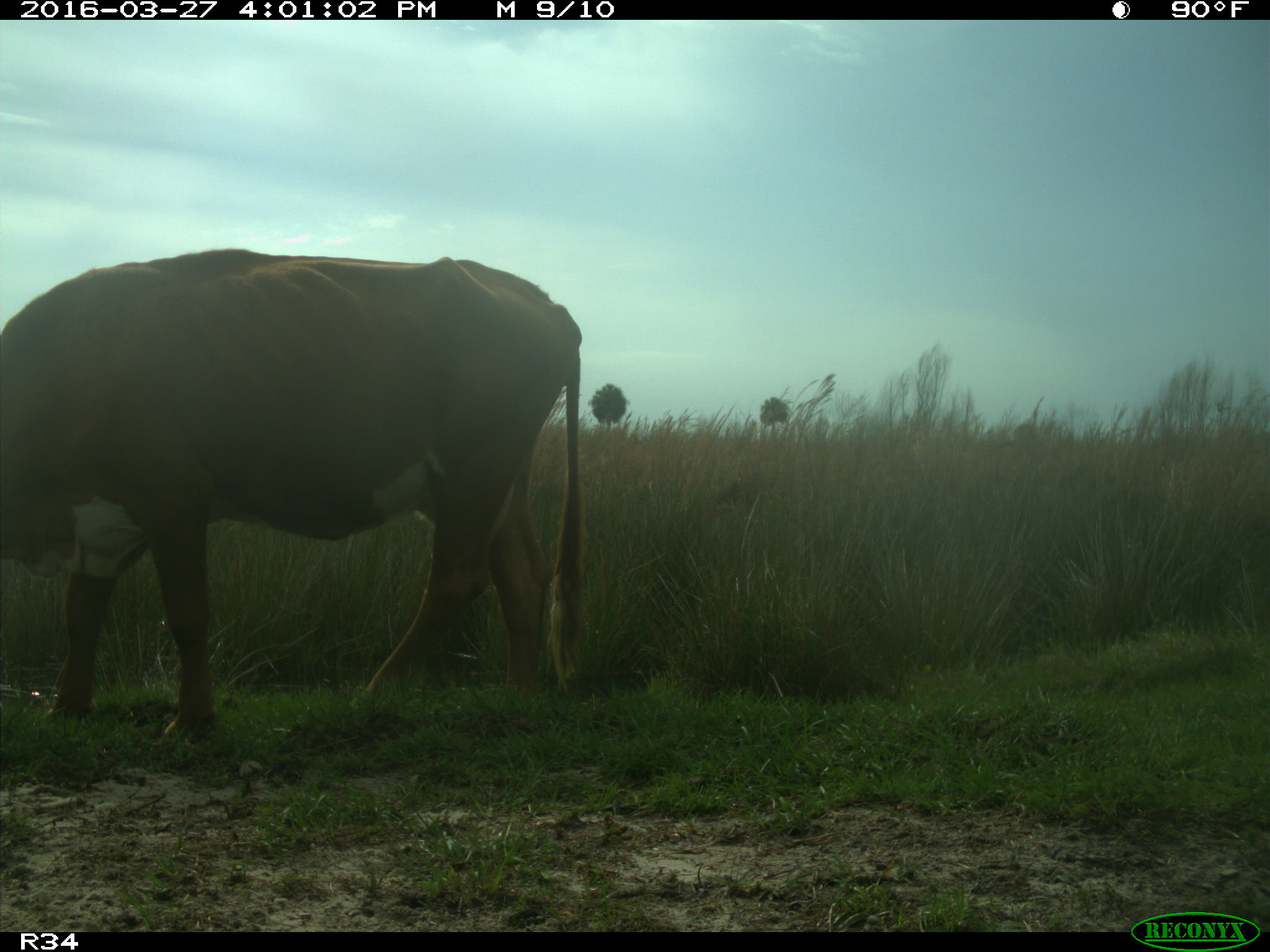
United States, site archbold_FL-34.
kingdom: Animalia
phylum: Chordata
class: Mammalia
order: Artiodactyla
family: Bovidae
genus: Bos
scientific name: Bos taurus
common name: domestic cow